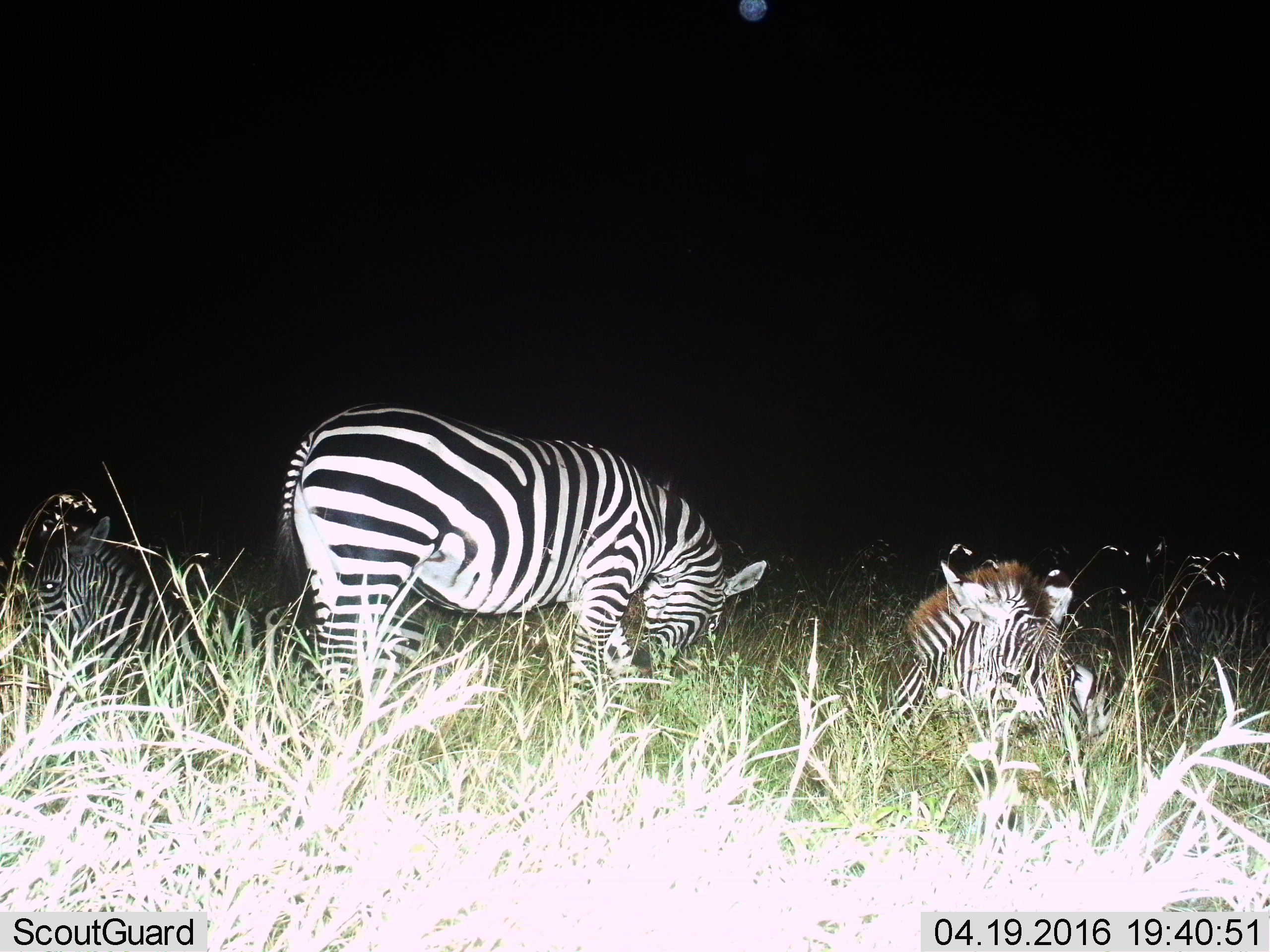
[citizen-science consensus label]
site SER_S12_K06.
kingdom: Animalia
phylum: Chordata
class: Mammalia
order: Perissodactyla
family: Equidae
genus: Equus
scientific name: Equus quagga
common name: plains zebra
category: zebraplains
Zebraplains (plains zebra) (Equus quagga), count 3. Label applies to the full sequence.